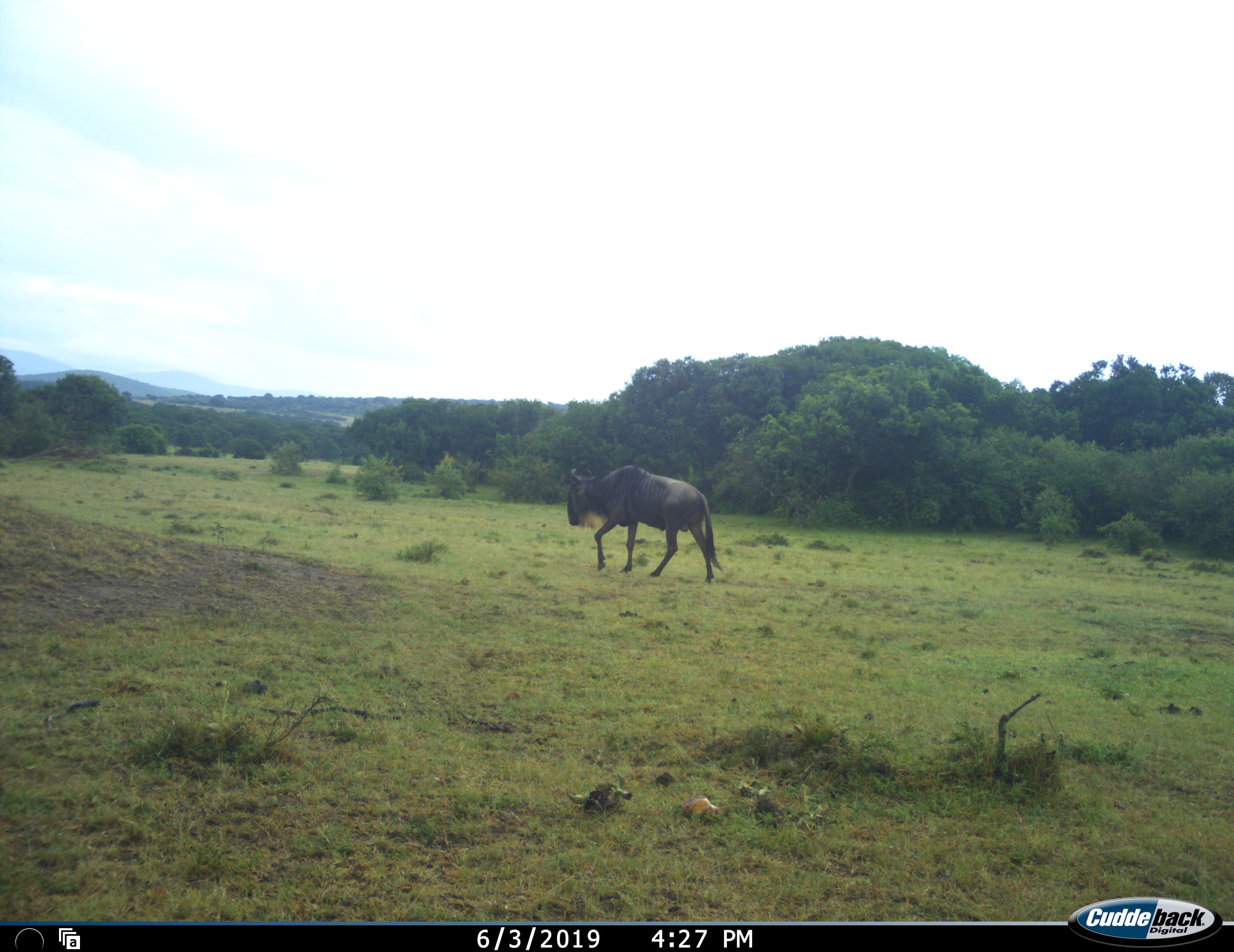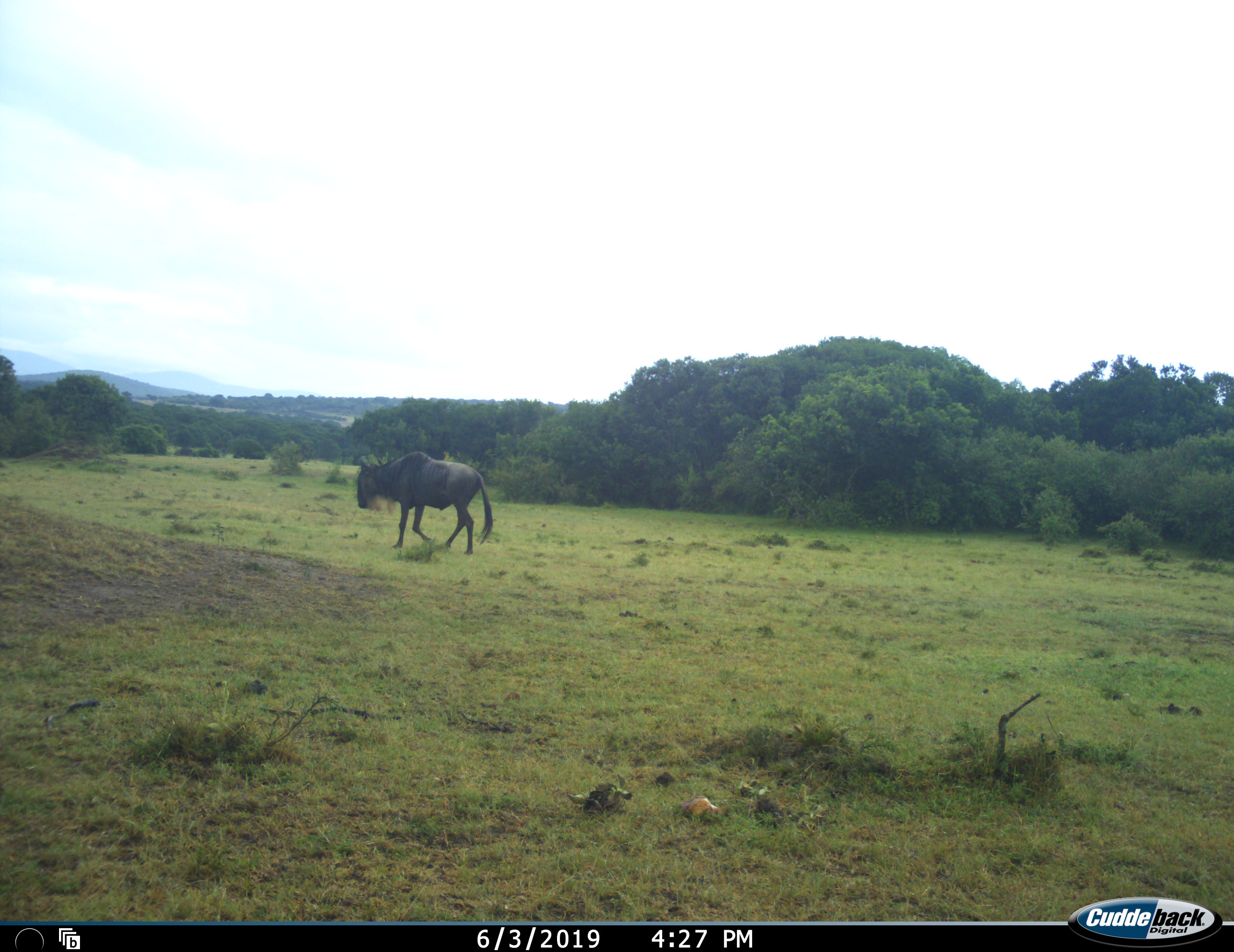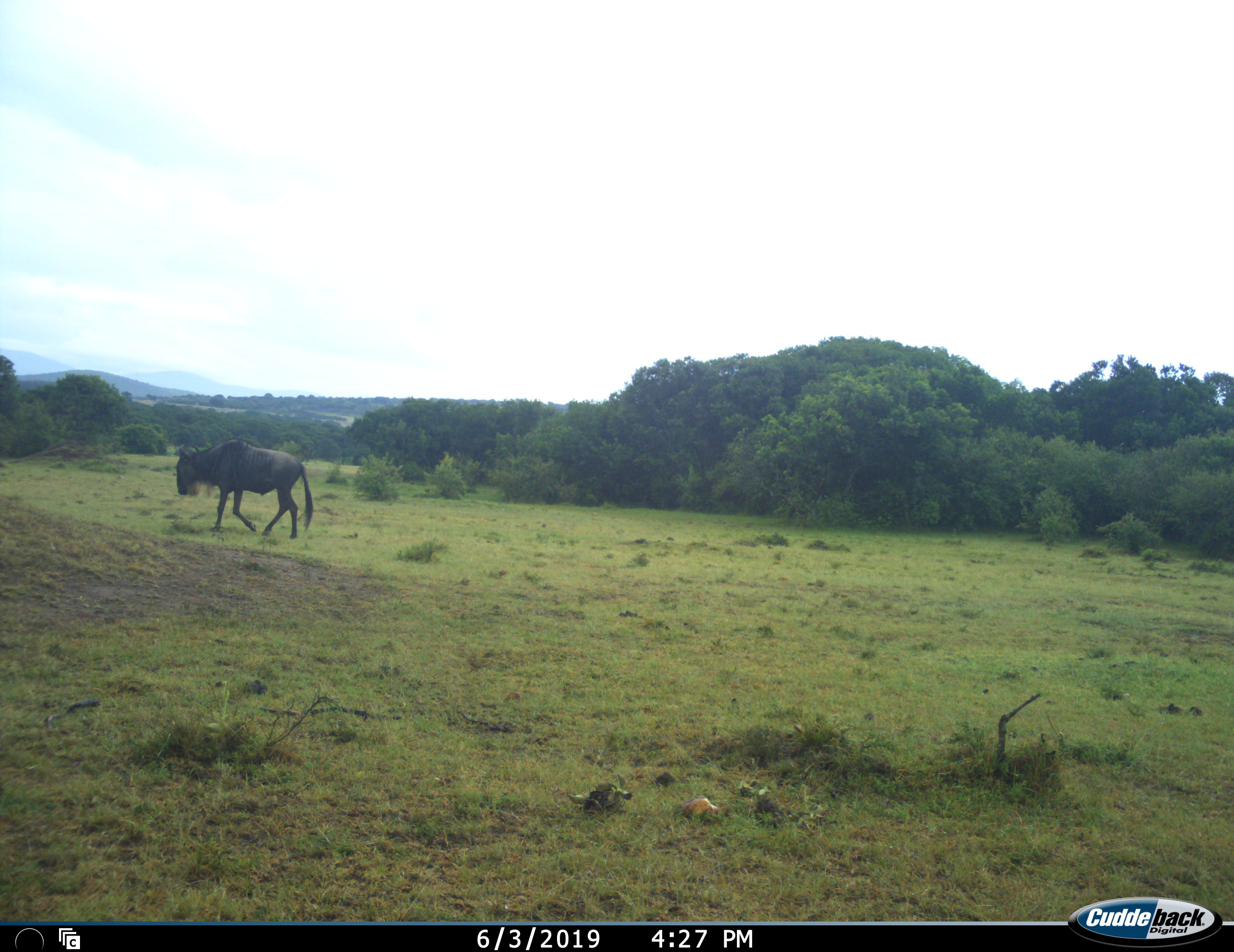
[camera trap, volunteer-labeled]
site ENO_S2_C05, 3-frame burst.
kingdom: Animalia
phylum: Chordata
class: Mammalia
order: Artiodactyla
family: Bovidae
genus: Connochaetes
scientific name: Connochaetes taurinus taurinus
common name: blue wildebeest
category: wildebeestblue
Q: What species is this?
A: Wildebeestblue (blue wildebeest) (Connochaetes taurinus taurinus).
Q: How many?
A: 1.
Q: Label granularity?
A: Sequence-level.